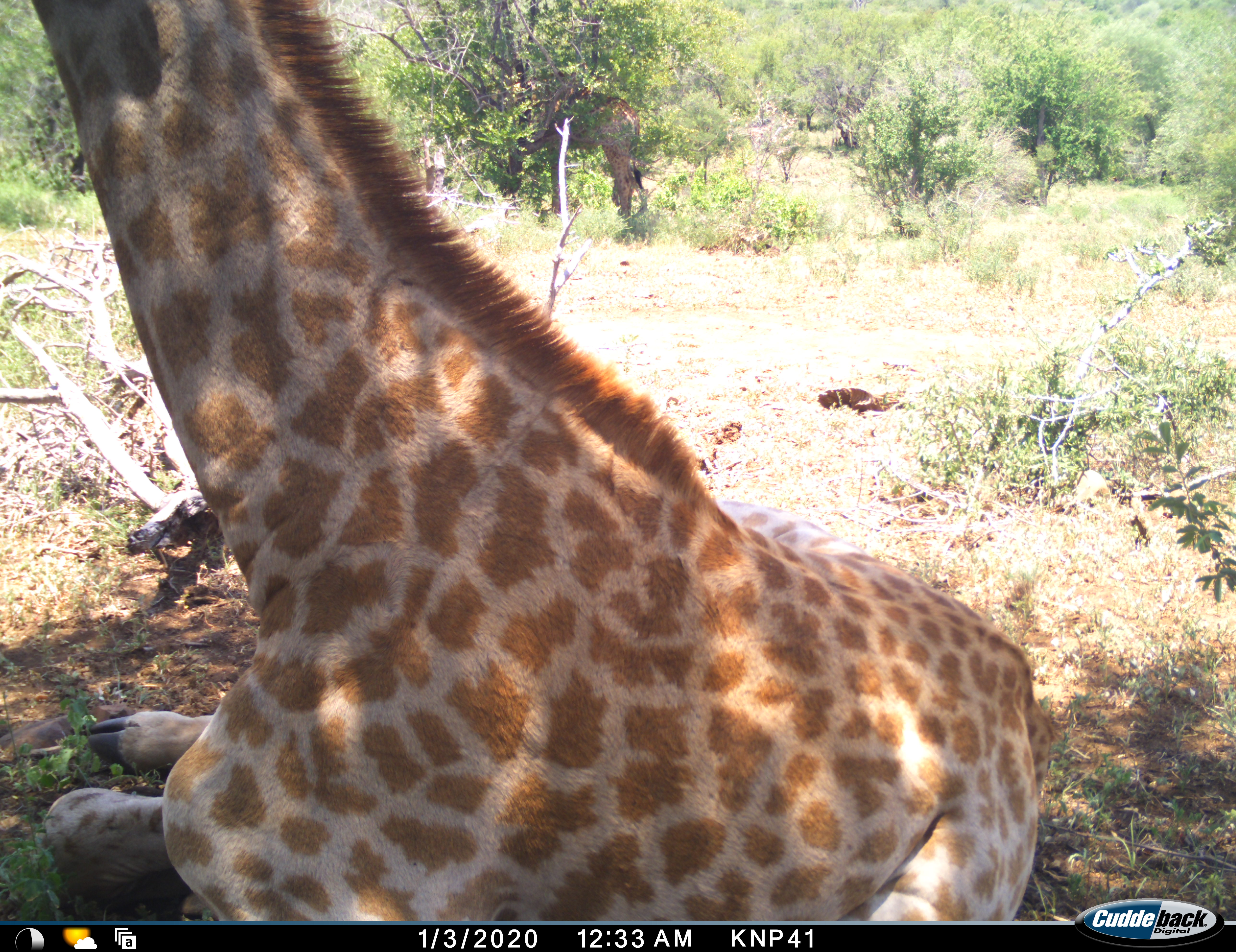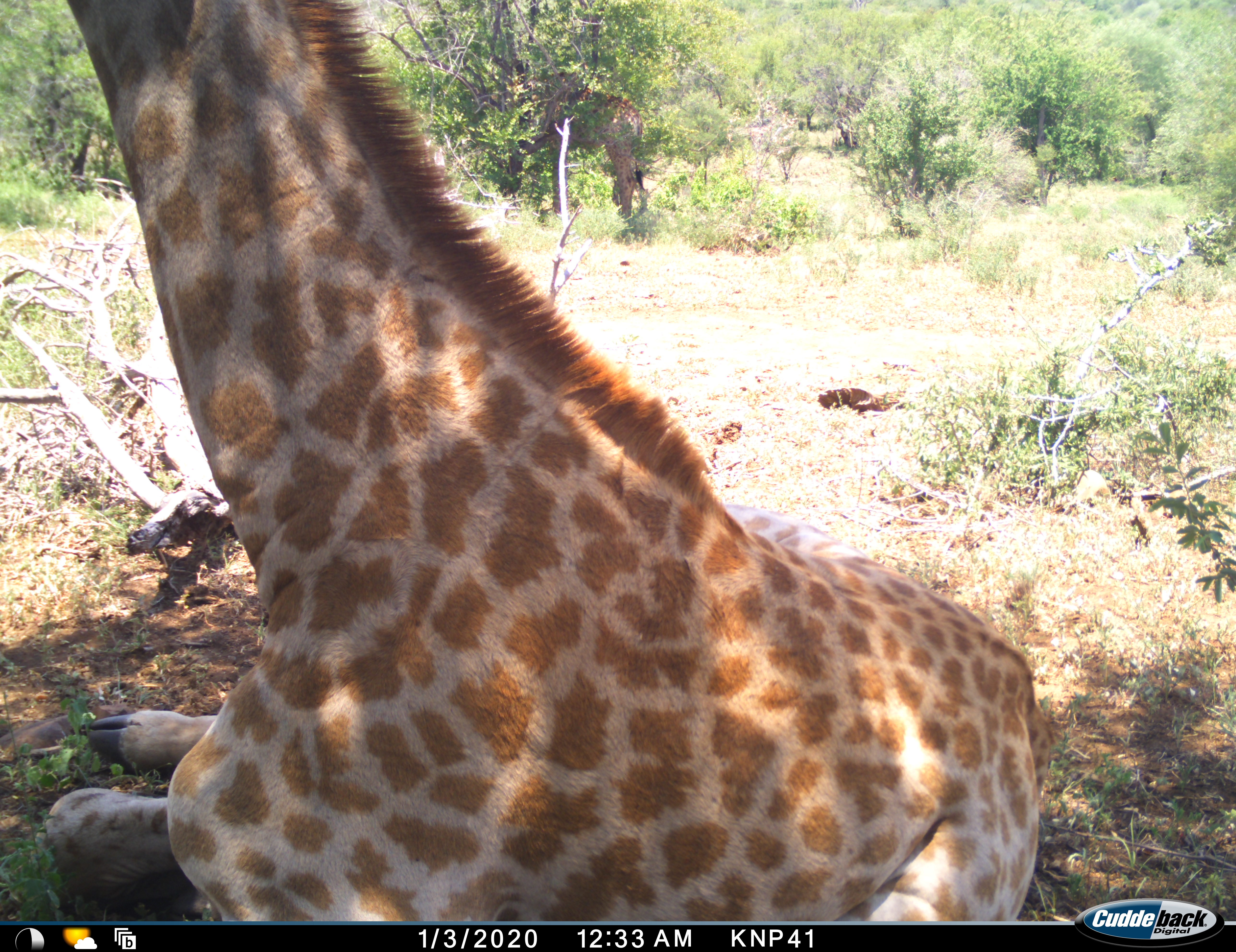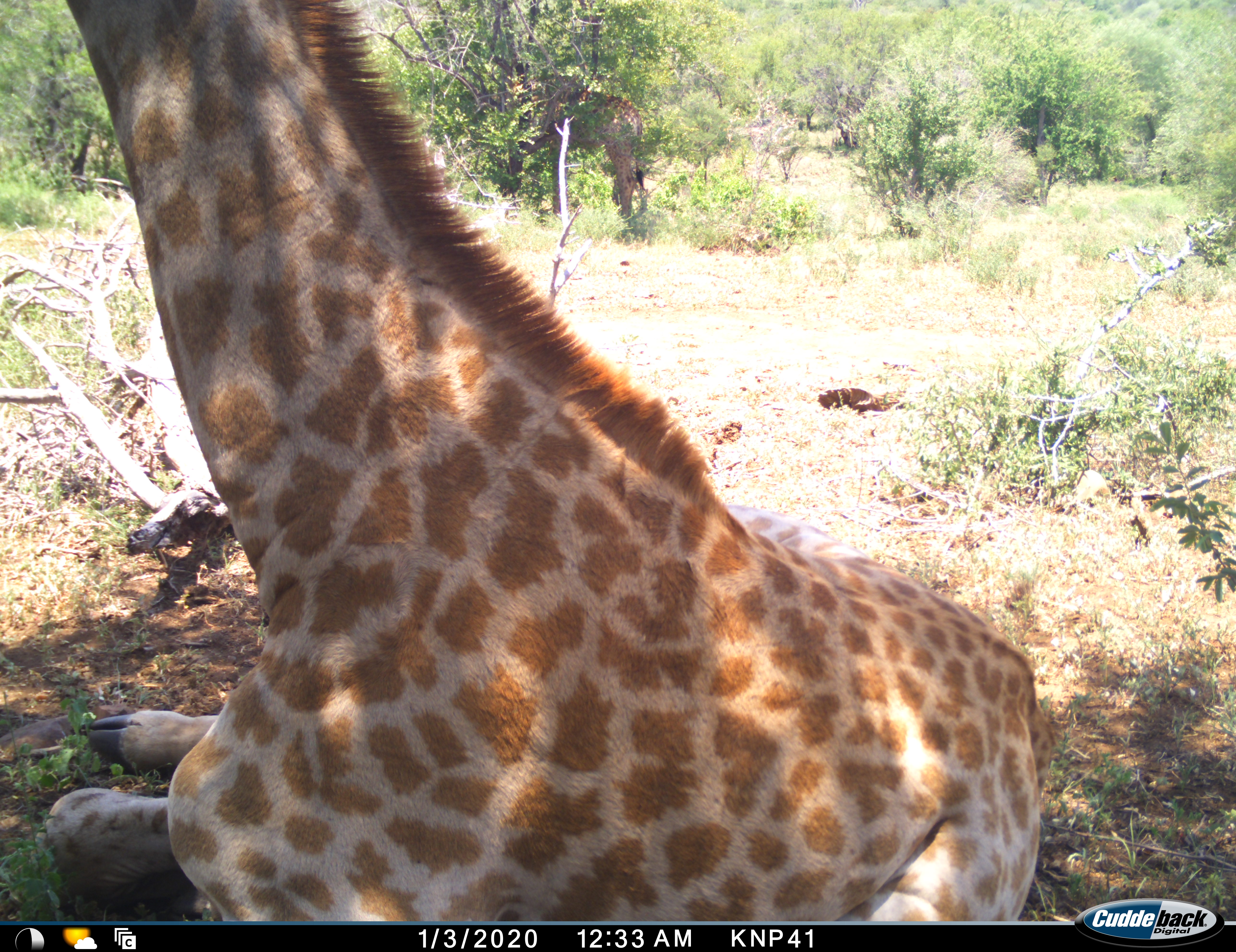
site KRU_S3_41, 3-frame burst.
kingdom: Animalia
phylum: Chordata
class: Mammalia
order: Artiodactyla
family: Giraffidae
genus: Giraffa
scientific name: Giraffa camelopardalis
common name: giraffe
Giraffe (Giraffa camelopardalis), count 2. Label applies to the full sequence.